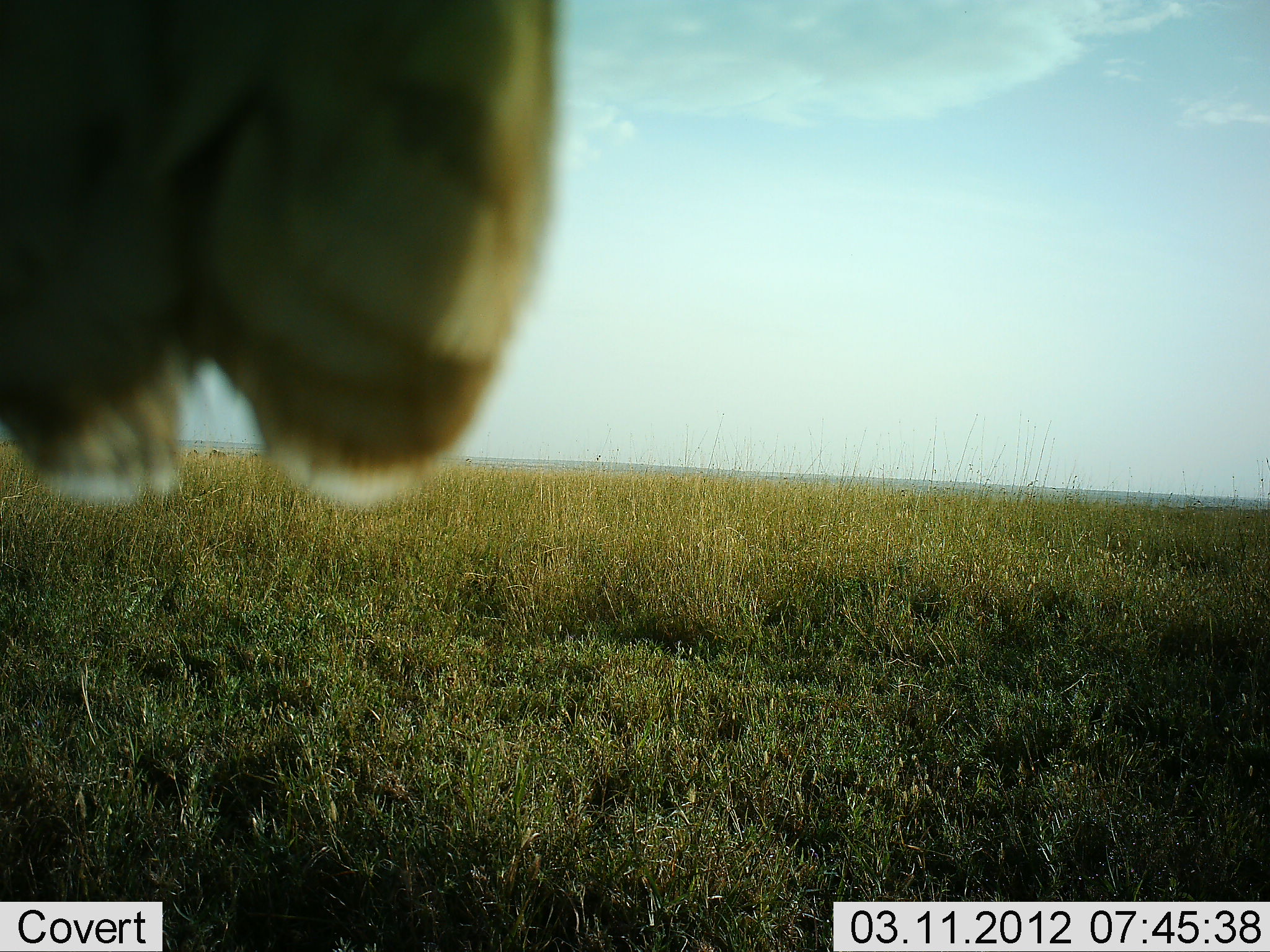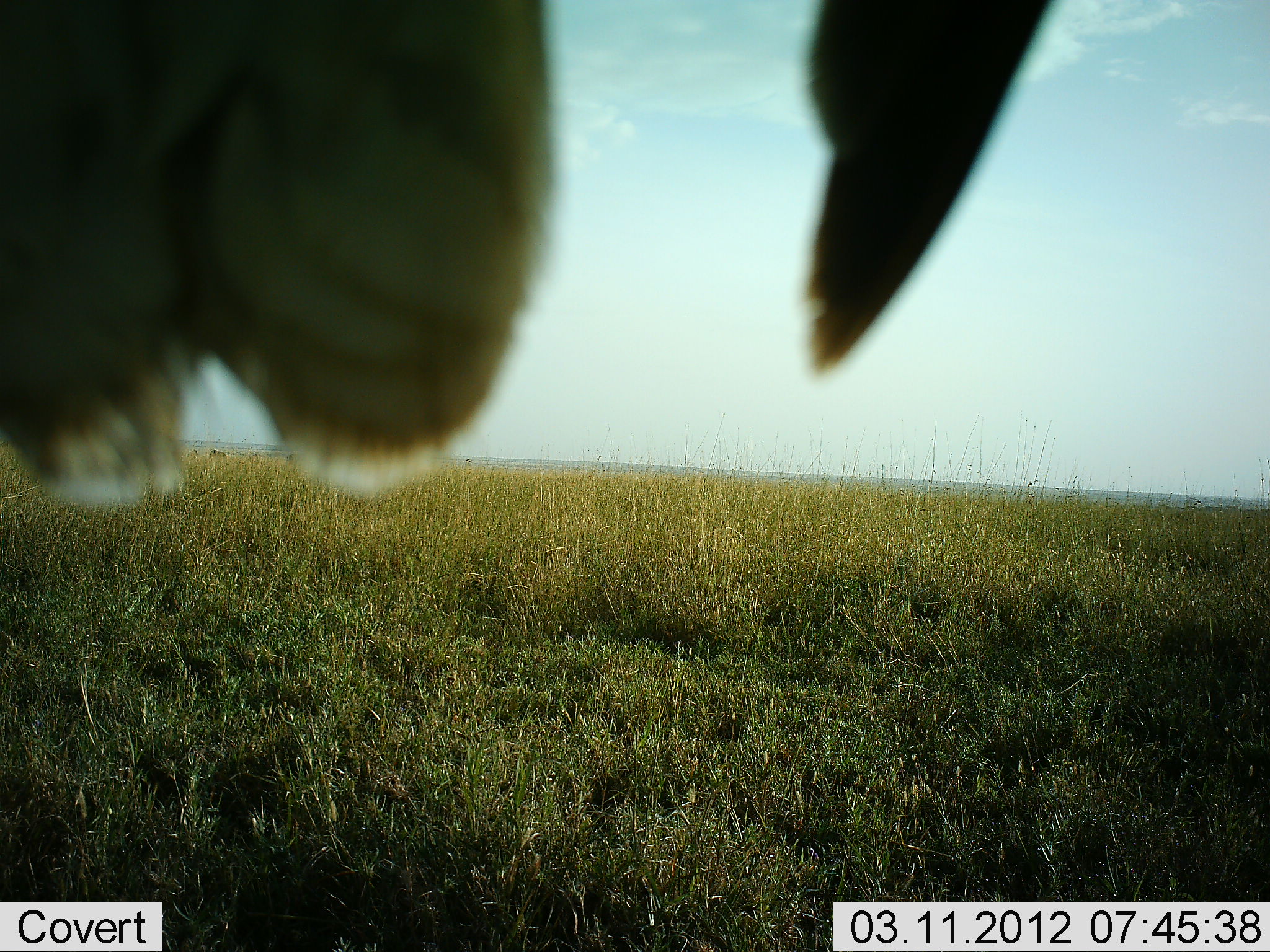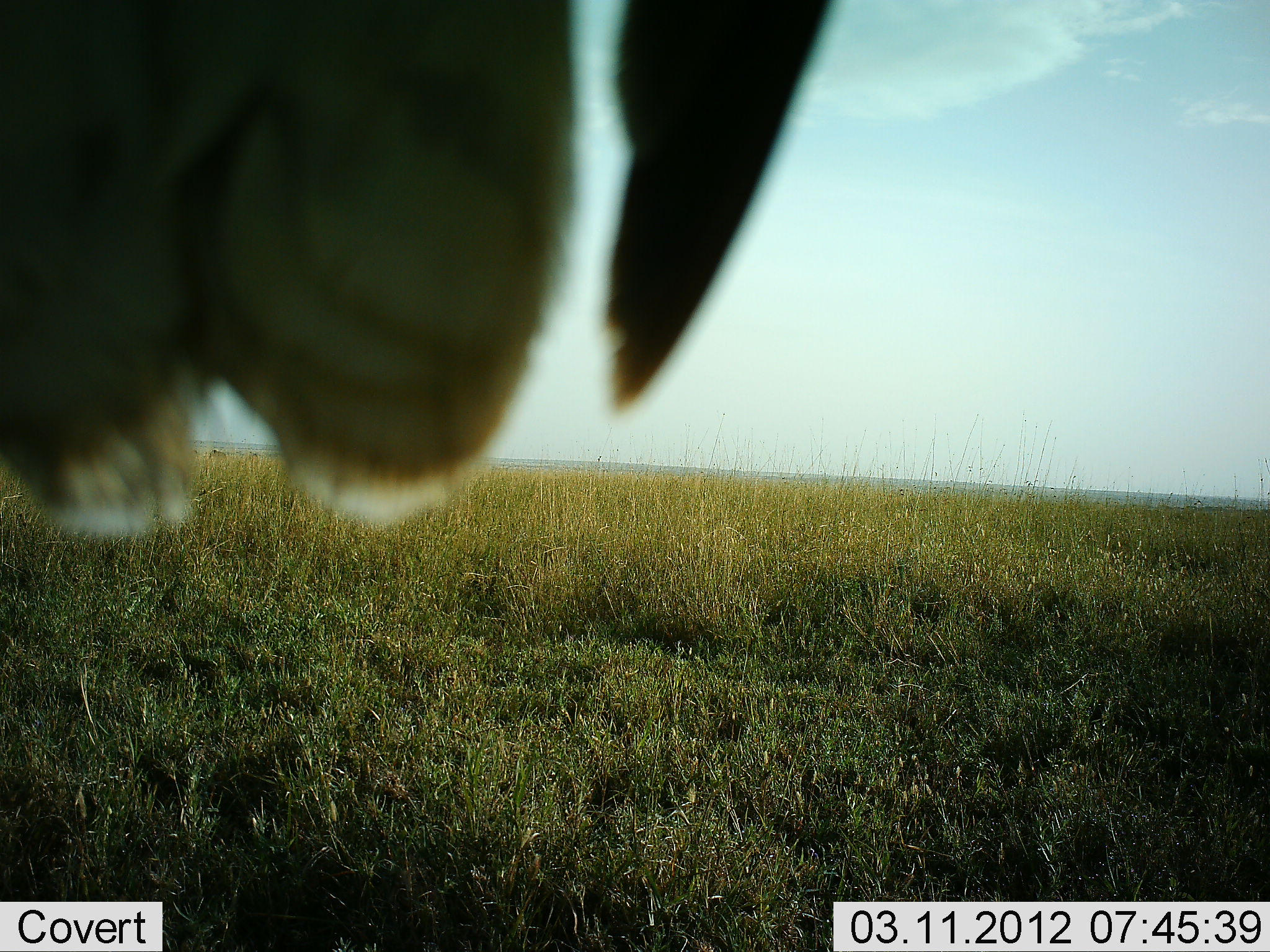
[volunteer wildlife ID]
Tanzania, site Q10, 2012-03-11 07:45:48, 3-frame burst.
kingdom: Animalia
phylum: Chordata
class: Aves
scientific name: Aves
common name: bird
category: otherbird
Otherbird (bird) (Aves), count 1. Behavior (volunteer vote fractions): standing 50%, resting 33%, moving 0%, interacting 17%. Young present (vote fraction): 0%. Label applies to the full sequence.